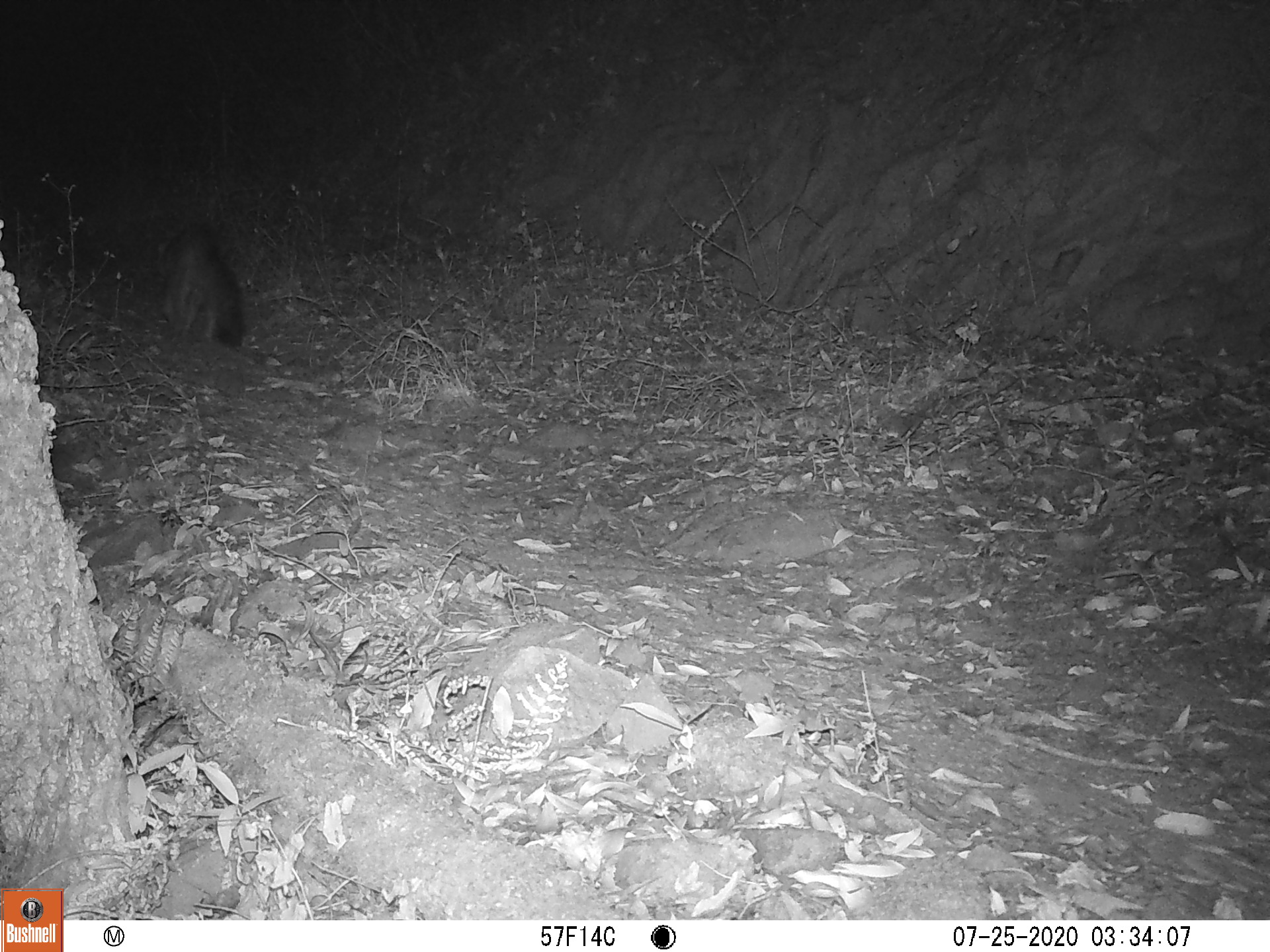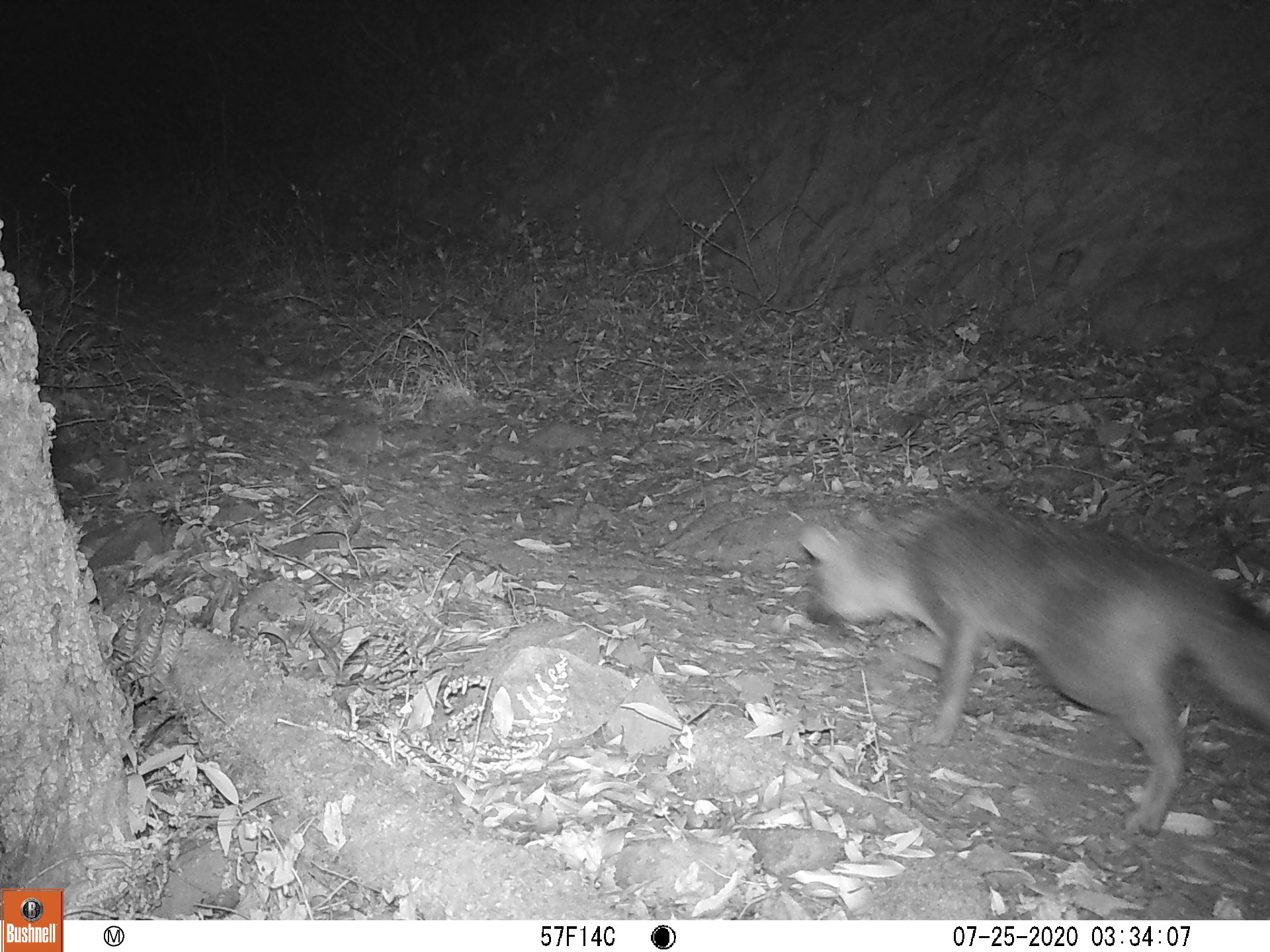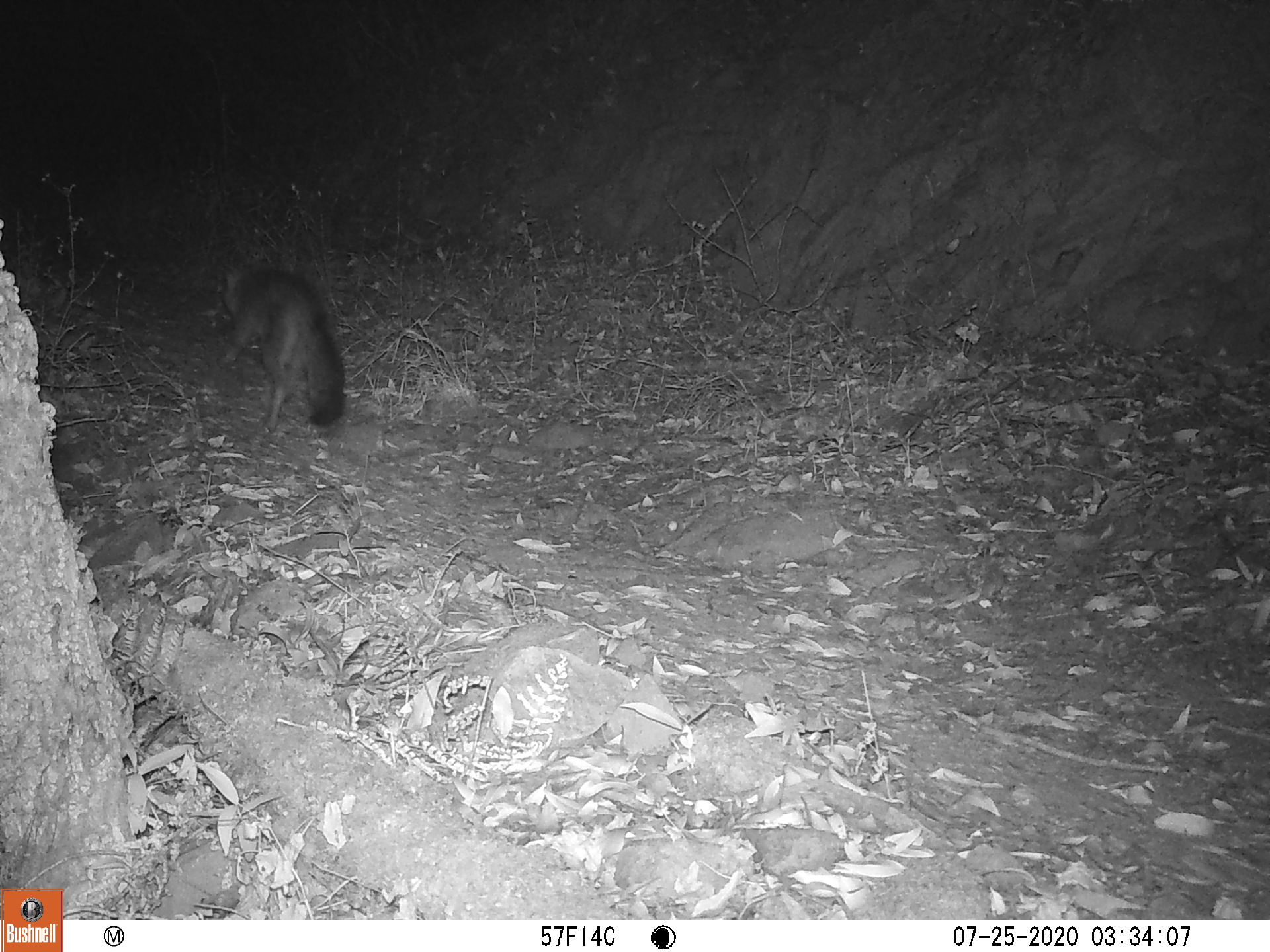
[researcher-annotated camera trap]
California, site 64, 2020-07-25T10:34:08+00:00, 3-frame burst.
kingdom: Animalia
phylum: Chordata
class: Mammalia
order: Carnivora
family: Canidae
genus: Urocyon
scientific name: Urocyon cinereoargenteus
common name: gray fox